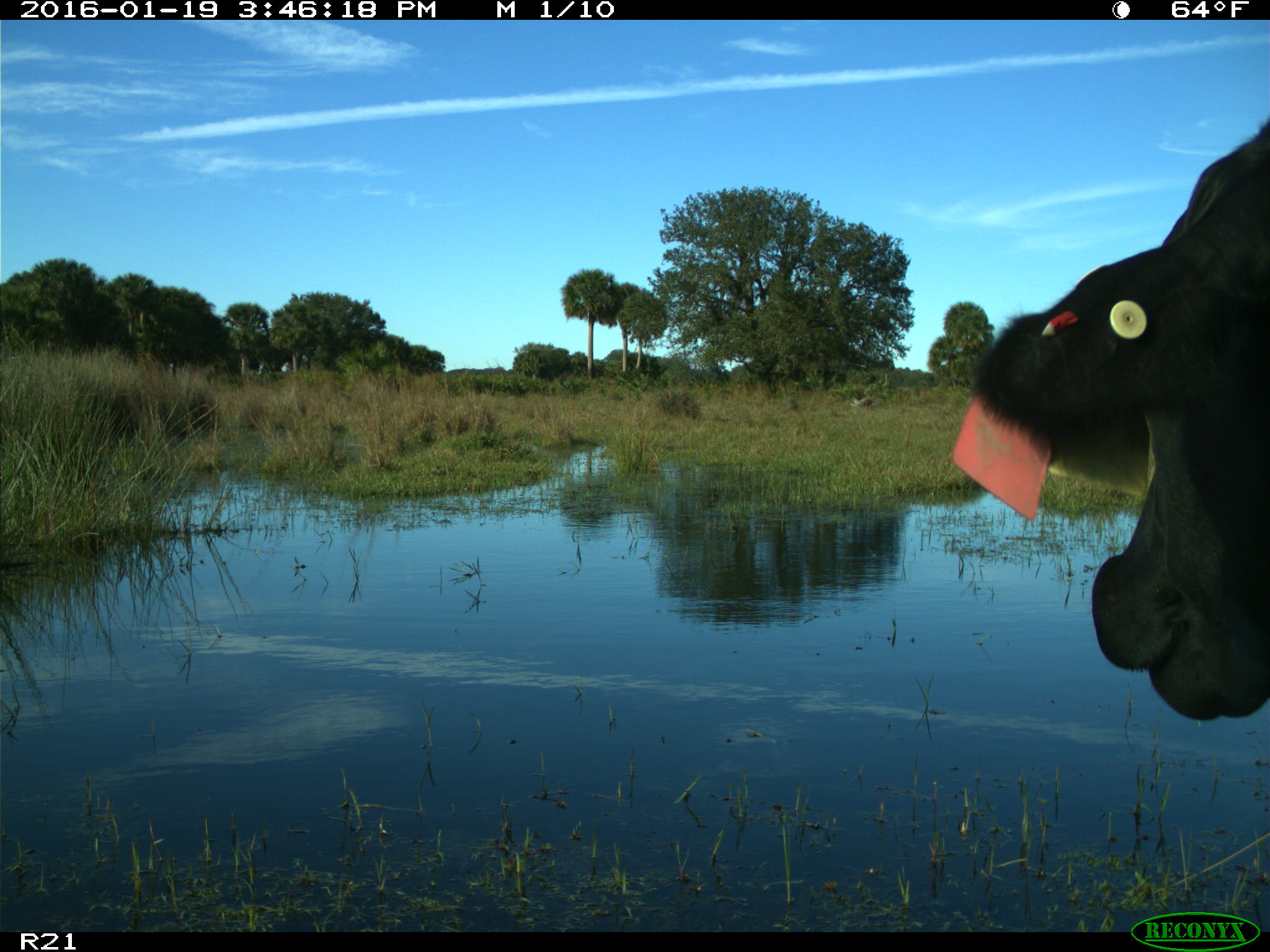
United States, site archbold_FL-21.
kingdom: Animalia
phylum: Chordata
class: Mammalia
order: Artiodactyla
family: Bovidae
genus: Bos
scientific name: Bos taurus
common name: domestic cow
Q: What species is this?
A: Bos taurus (domestic cow).